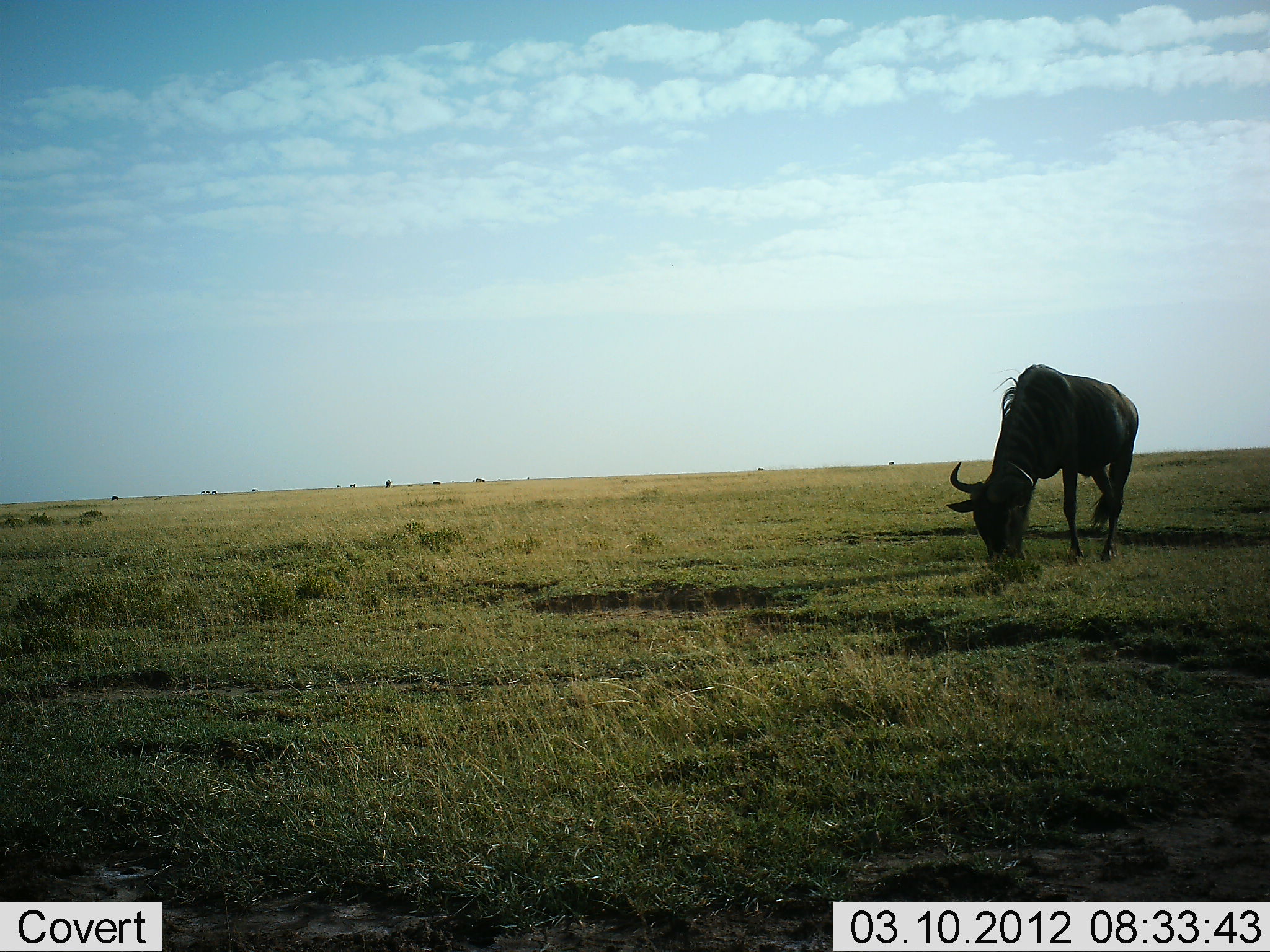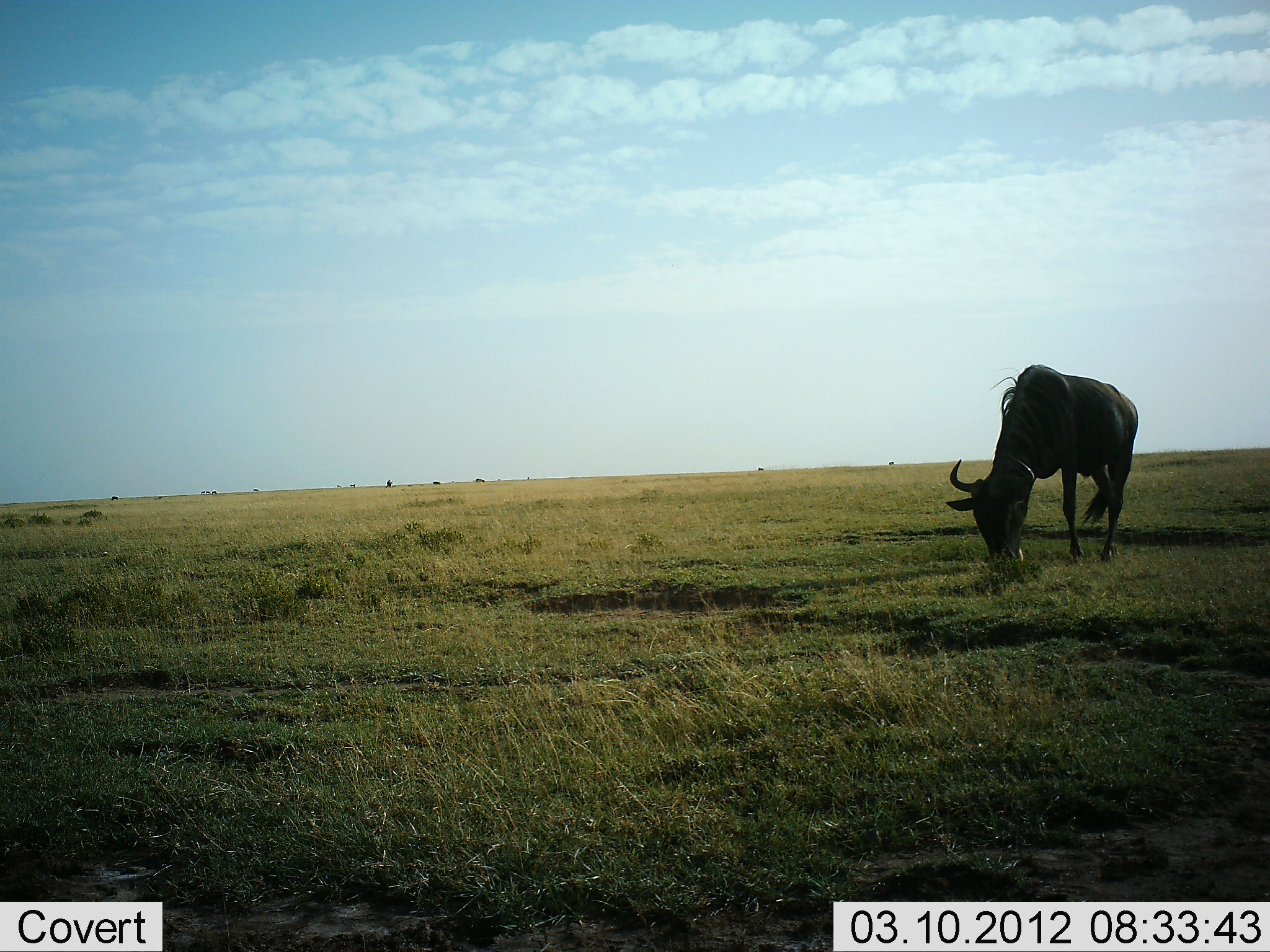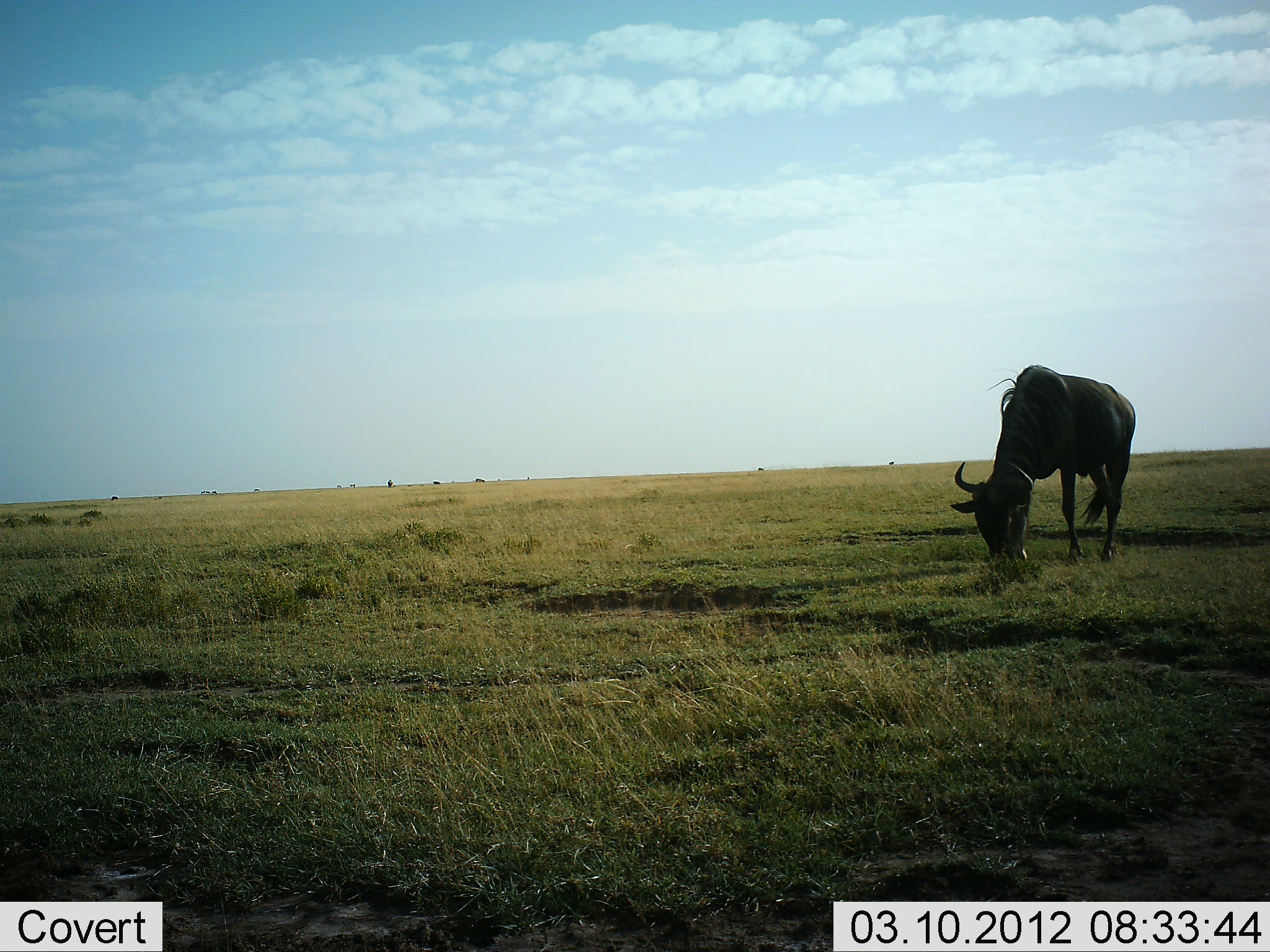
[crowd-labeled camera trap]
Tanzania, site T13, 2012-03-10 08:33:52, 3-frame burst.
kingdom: Animalia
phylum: Chordata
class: Mammalia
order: Artiodactyla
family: Bovidae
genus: Connochaetes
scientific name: Connochaetes taurinus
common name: blue wildebeest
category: wildebeest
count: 1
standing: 33%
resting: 7%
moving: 7%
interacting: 0%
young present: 0%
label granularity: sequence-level